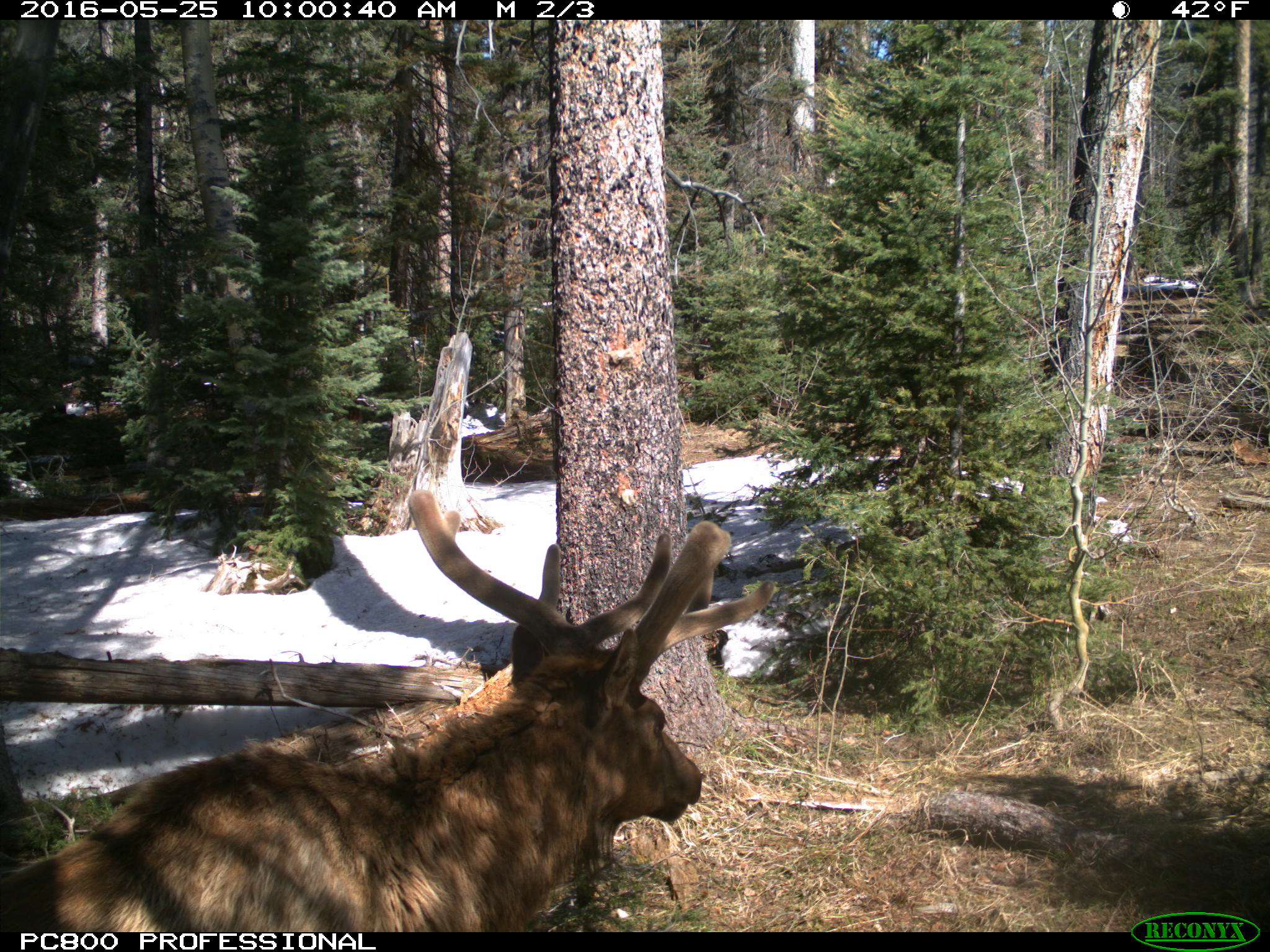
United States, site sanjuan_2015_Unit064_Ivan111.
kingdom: Animalia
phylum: Chordata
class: Mammalia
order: Artiodactyla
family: Cervidae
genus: Cervus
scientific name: Cervus elaphus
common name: red deer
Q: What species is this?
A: Cervus elaphus (red deer).